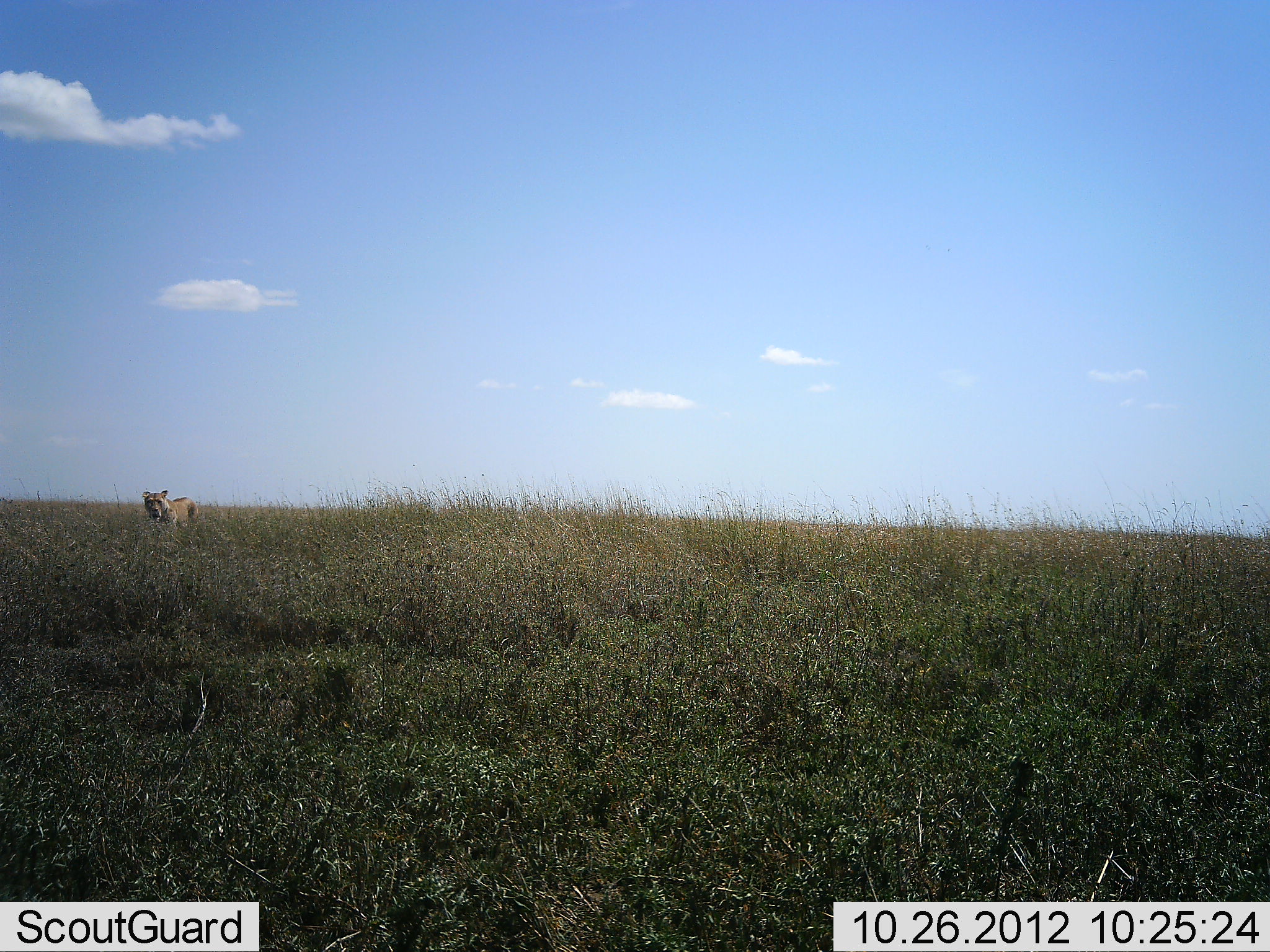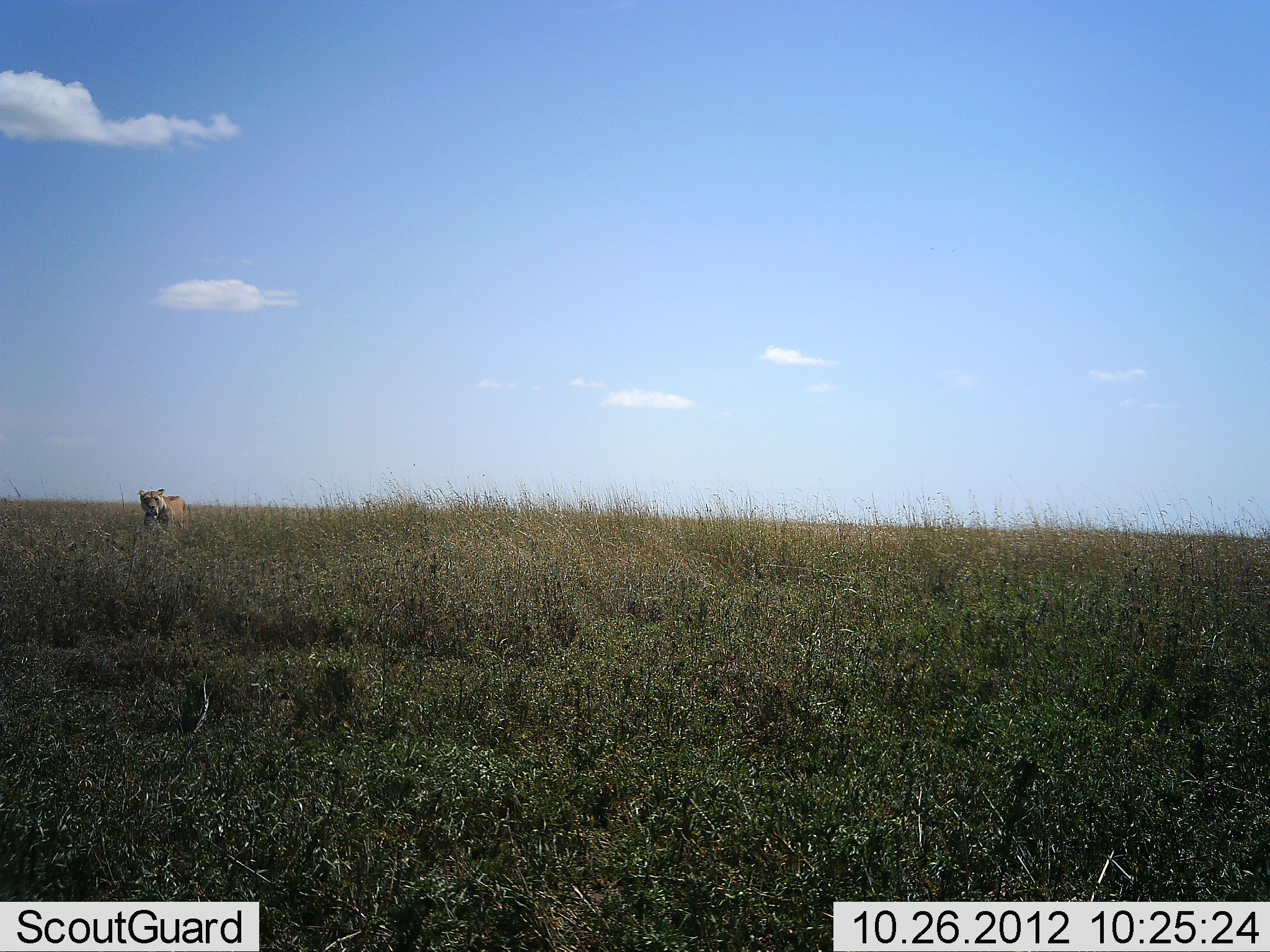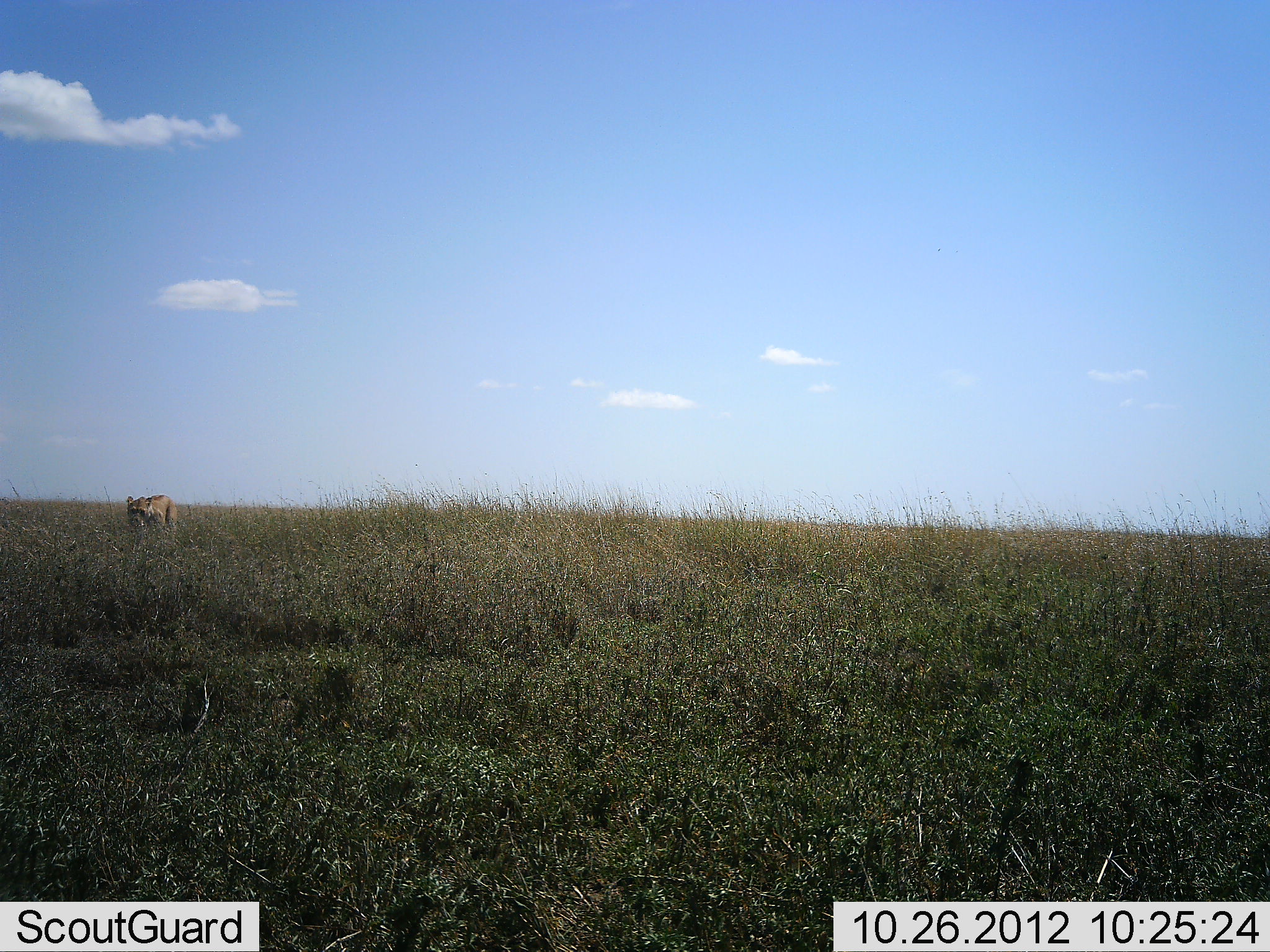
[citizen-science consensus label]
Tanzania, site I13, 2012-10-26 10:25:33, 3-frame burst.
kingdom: Animalia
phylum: Chordata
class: Mammalia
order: Carnivora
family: Felidae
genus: Panthera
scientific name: Panthera leo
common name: lion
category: lionfemale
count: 1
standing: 10%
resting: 0%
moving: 100%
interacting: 0%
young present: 0%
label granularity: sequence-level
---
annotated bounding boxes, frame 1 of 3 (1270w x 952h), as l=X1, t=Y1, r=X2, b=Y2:
animal: l=141, t=489, r=200, b=526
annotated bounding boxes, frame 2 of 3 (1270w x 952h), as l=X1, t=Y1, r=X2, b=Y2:
animal: l=136, t=487, r=192, b=530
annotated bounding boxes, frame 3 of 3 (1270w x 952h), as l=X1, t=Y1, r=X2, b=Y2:
animal: l=126, t=494, r=177, b=530